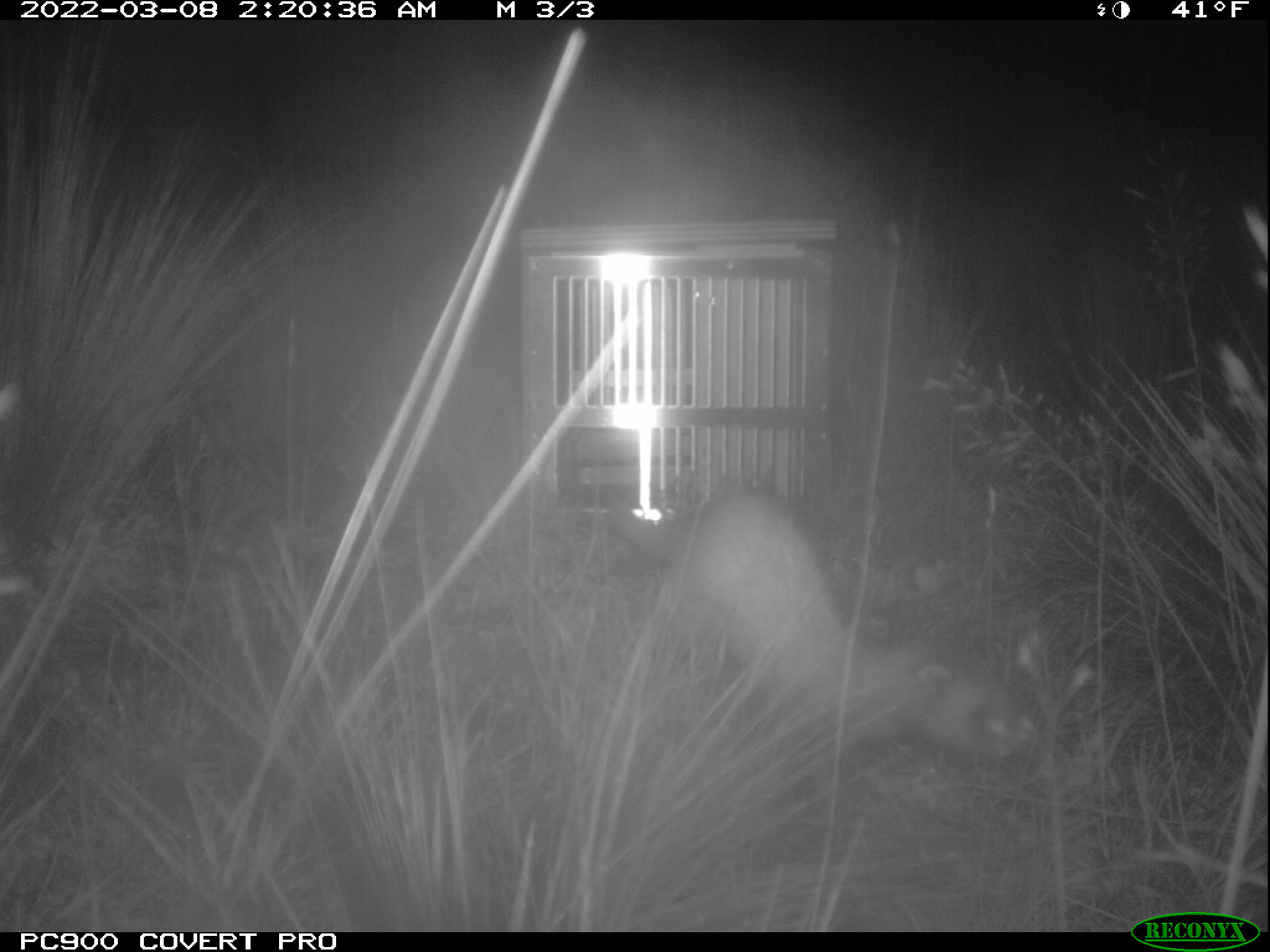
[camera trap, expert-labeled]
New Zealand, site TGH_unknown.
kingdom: Animalia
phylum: Chordata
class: Mammalia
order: Carnivora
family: Mustelidae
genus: Mustela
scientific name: Mustela furo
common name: ferret